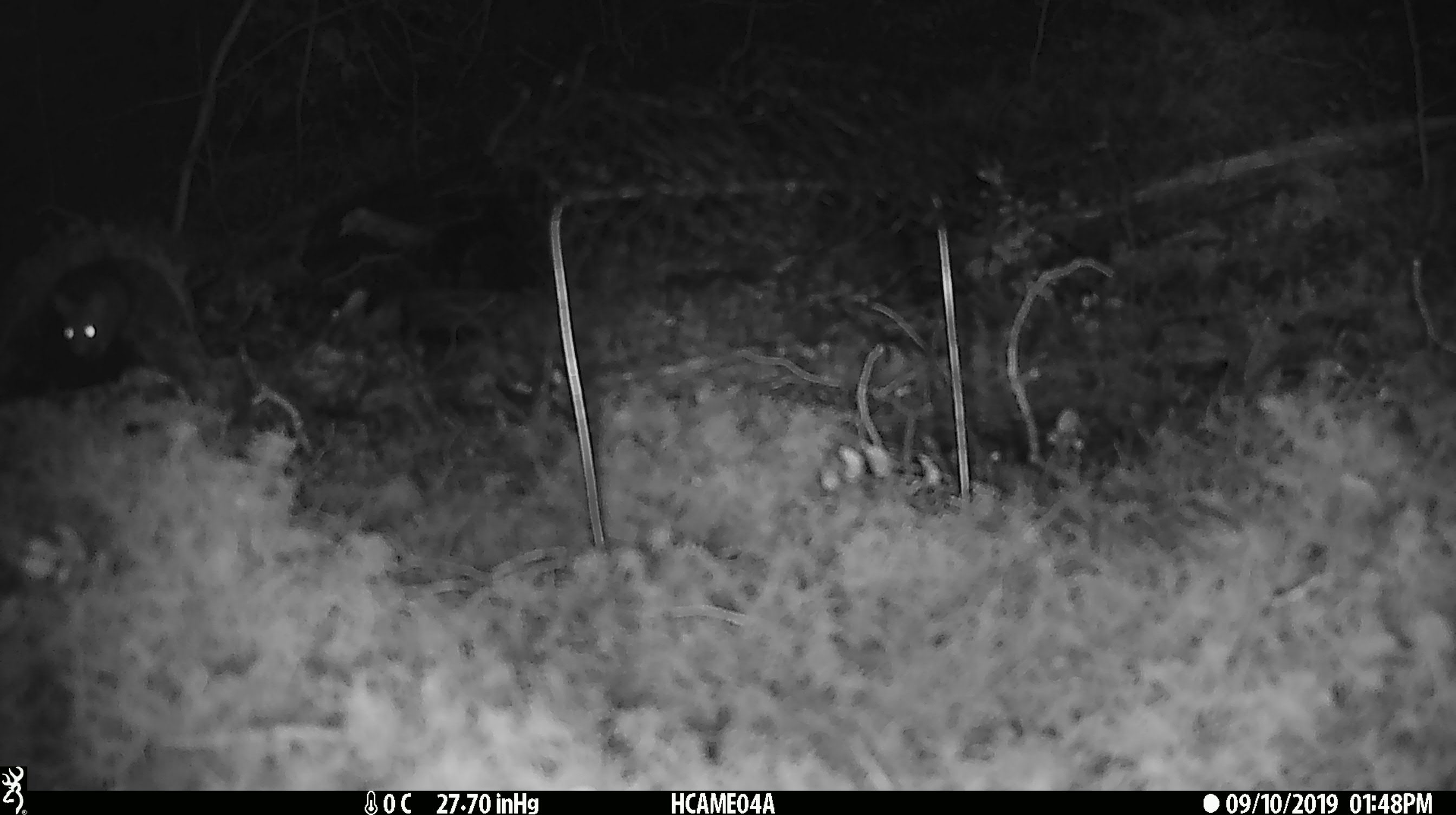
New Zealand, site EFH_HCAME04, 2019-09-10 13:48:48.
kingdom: Animalia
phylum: Chordata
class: Mammalia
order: Rodentia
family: Muridae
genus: Mus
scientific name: Mus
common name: mouse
Mouse (Mus).